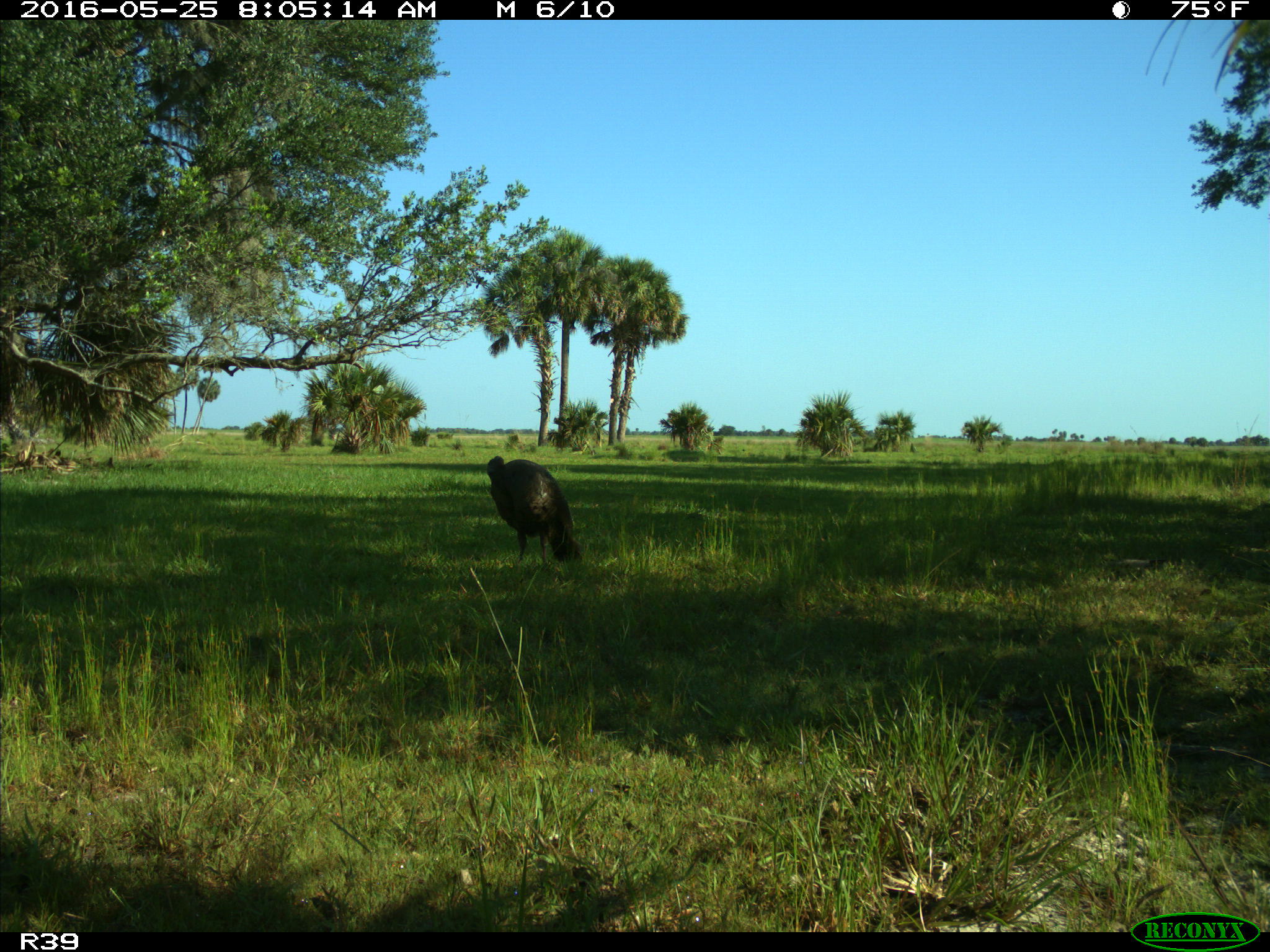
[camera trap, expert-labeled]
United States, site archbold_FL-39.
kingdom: Animalia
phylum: Chordata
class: Aves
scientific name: Aves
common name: birds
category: unidentified bird